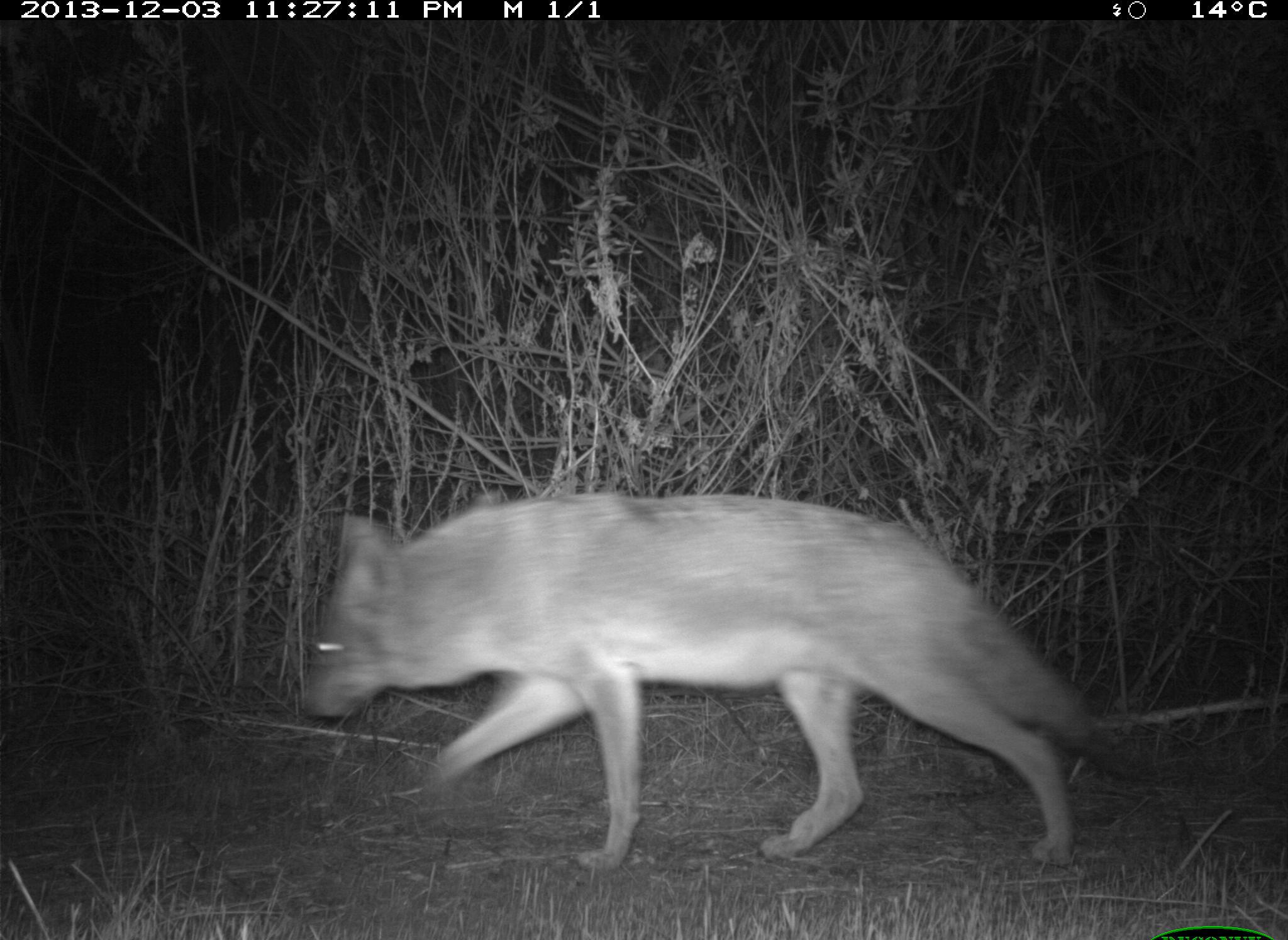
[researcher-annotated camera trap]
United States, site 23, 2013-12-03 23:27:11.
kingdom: Animalia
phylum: Chordata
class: Mammalia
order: Carnivora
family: Canidae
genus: Canis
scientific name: Canis latrans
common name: coyote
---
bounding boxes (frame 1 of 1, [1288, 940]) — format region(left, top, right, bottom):
coyote: region(297, 490, 1128, 874)